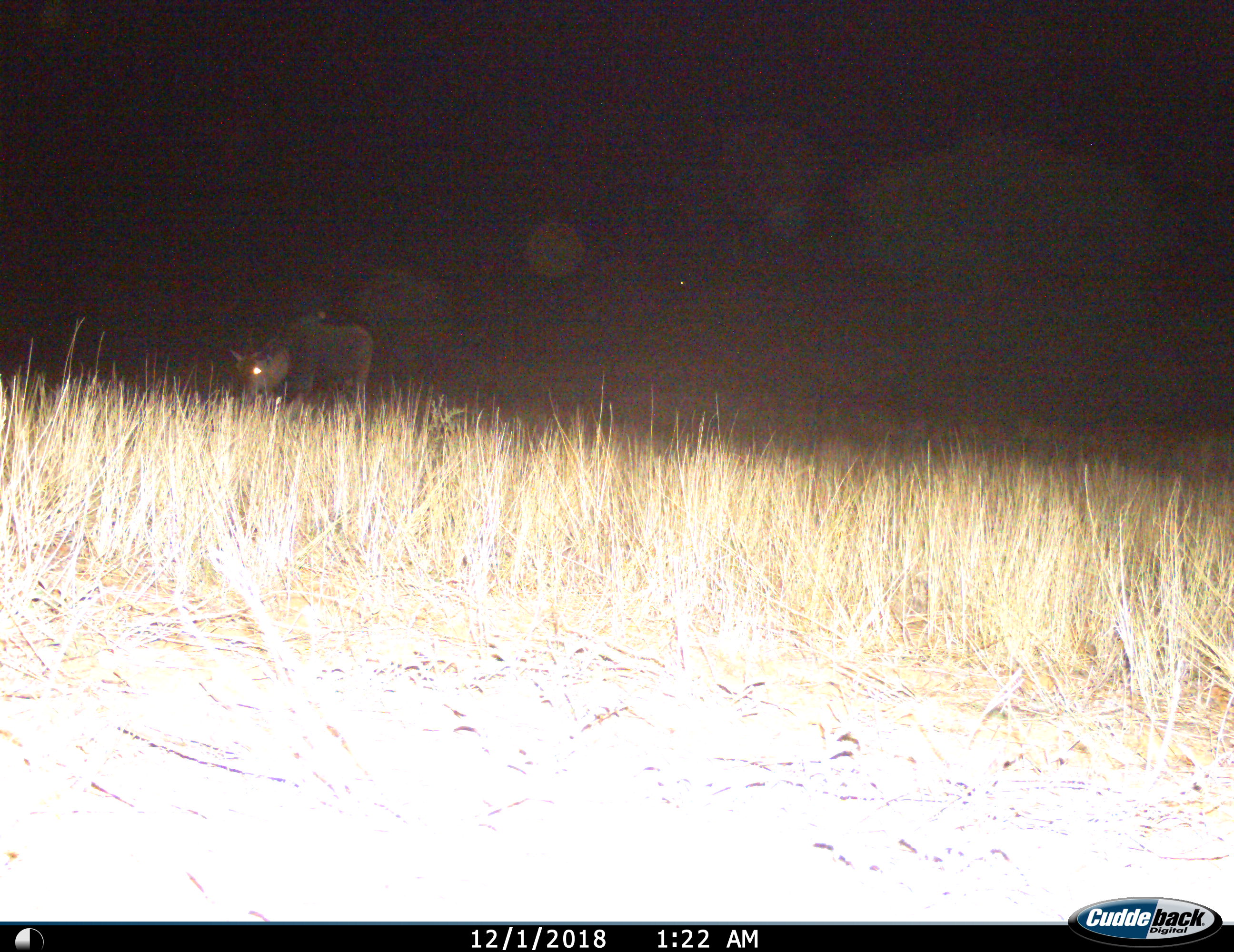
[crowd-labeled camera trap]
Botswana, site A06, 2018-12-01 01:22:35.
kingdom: Animalia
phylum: Chordata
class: Mammalia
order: Artiodactyla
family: Bovidae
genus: Tragelaphus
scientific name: Tragelaphus oryx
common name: eland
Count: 1.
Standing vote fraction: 29%.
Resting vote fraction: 0%.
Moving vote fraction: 0%.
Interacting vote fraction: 0%.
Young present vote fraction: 0%.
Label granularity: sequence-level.